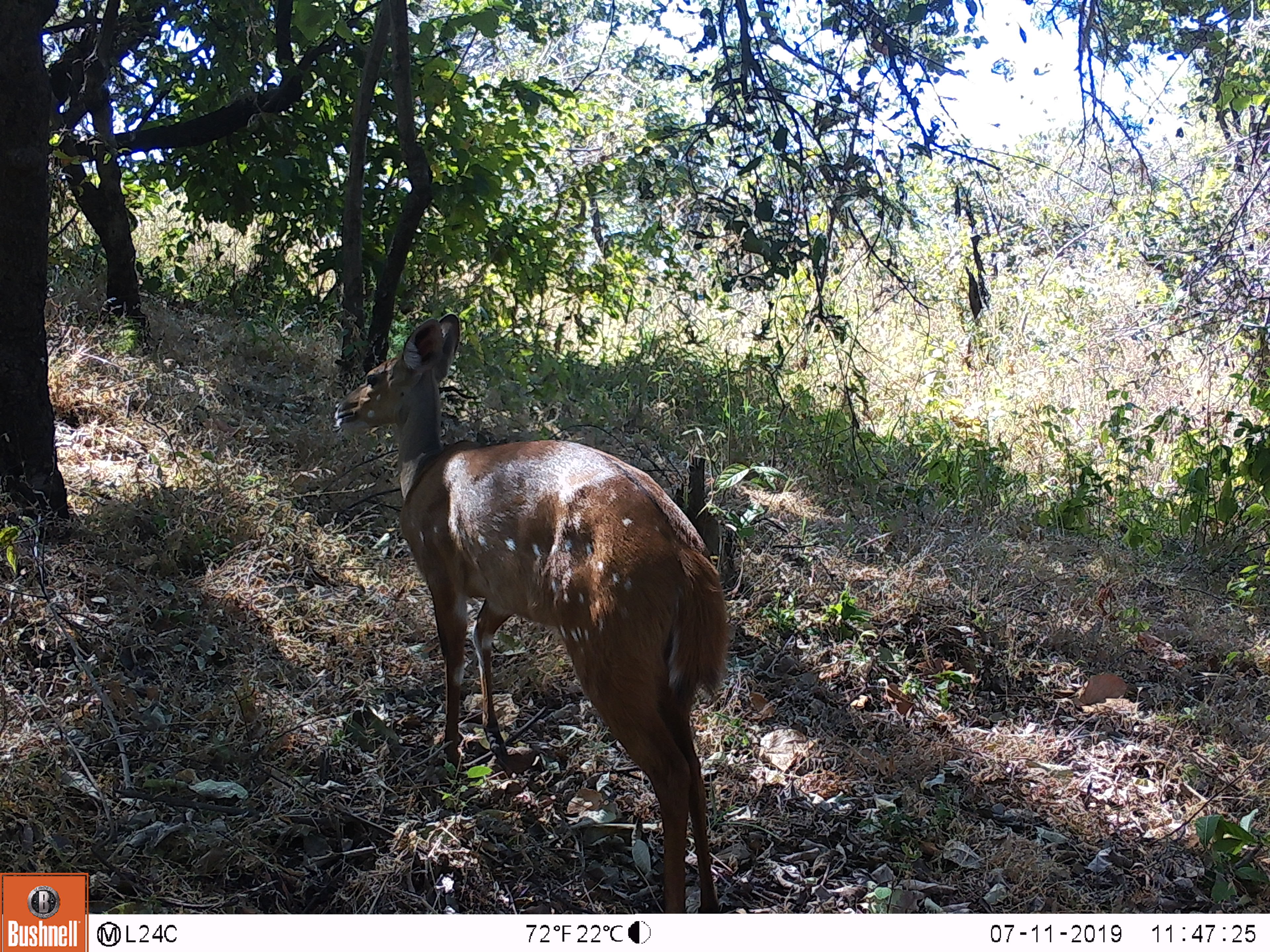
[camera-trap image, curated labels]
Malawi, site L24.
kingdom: Animalia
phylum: Chordata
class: Mammalia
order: Artiodactyla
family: Bovidae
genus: Tragelaphus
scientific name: Tragelaphus sylvaticus sylvaticus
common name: cape bushbuck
Cape bushbuck (Tragelaphus sylvaticus sylvaticus), count 1.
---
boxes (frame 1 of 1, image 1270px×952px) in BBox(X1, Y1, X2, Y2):
cape bushbuck: BBox(322, 306, 751, 908)